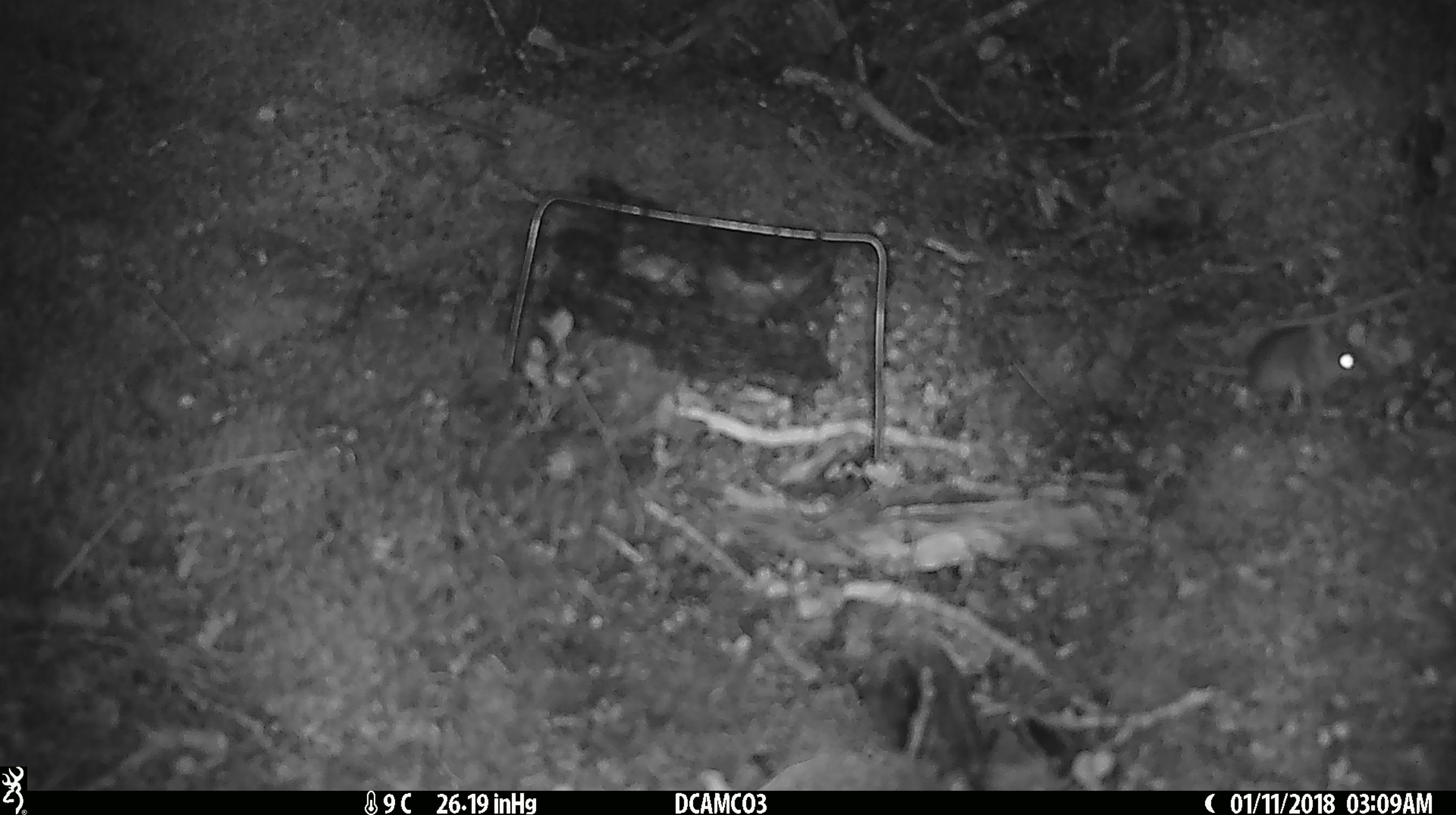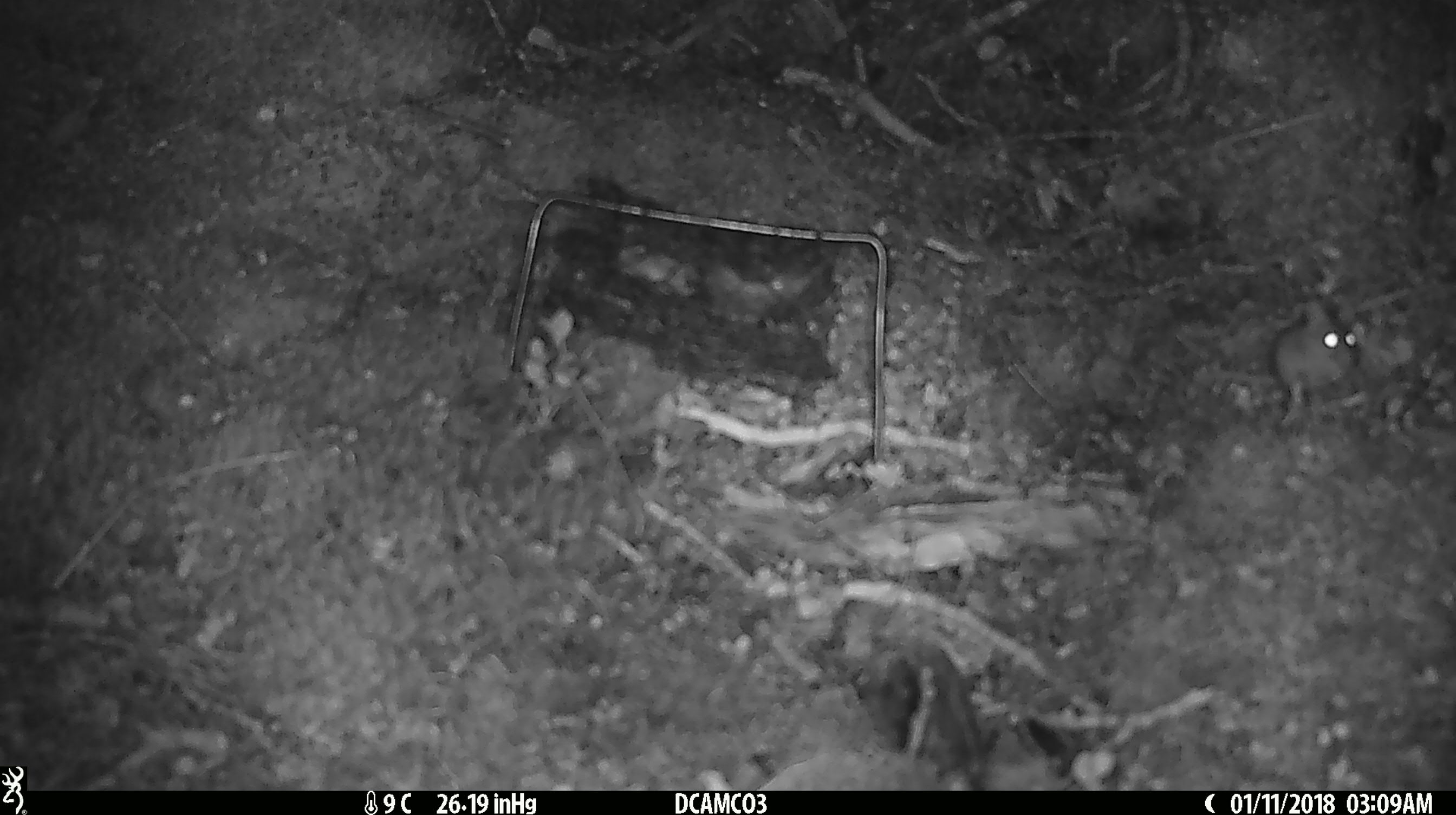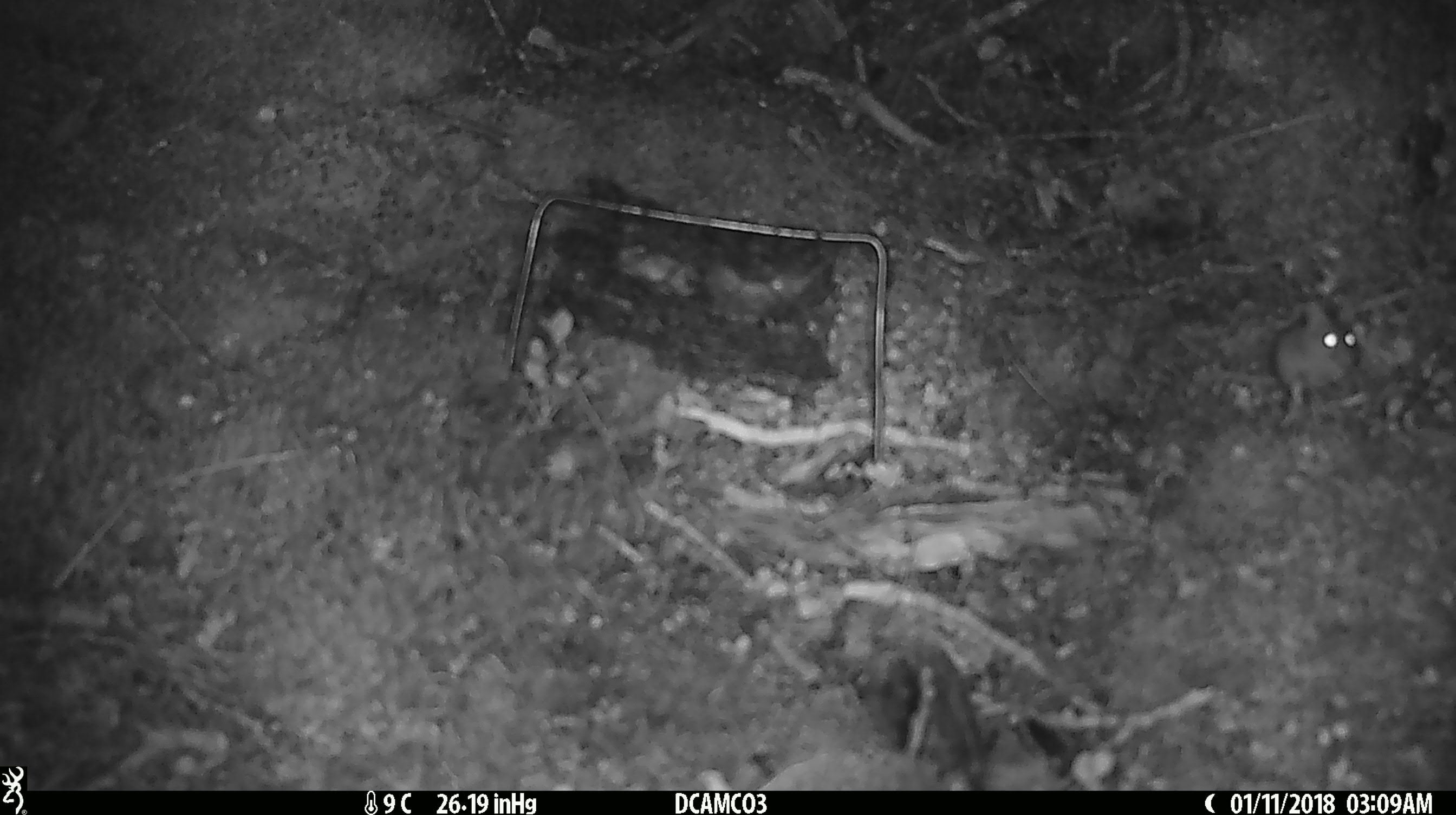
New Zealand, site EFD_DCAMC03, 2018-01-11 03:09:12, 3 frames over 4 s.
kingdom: Animalia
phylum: Chordata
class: Mammalia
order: Rodentia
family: Muridae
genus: Mus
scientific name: Mus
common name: mouse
Mouse (Mus).